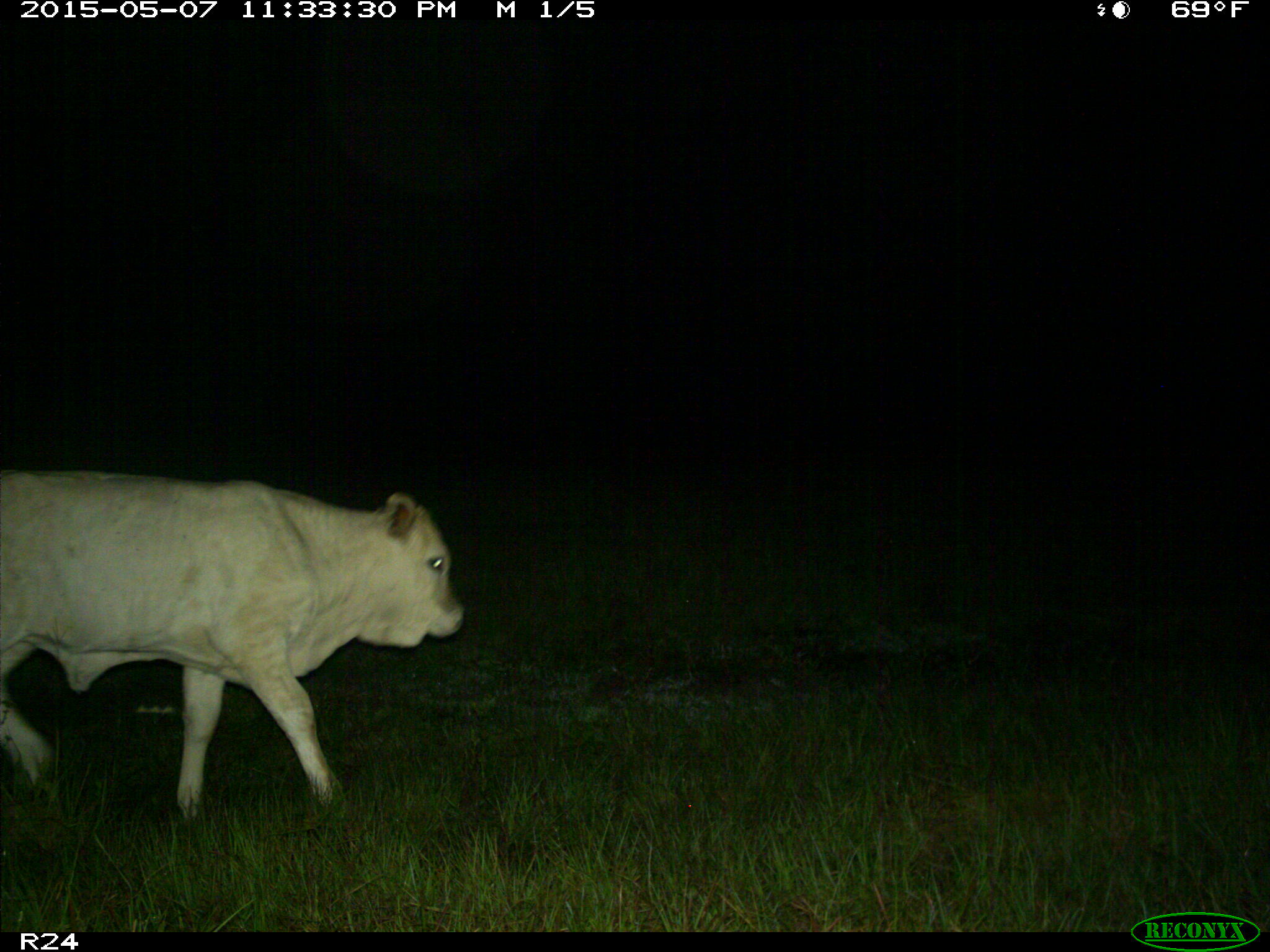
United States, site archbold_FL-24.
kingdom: Animalia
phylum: Chordata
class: Mammalia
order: Artiodactyla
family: Bovidae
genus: Bos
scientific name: Bos taurus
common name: domestic cow